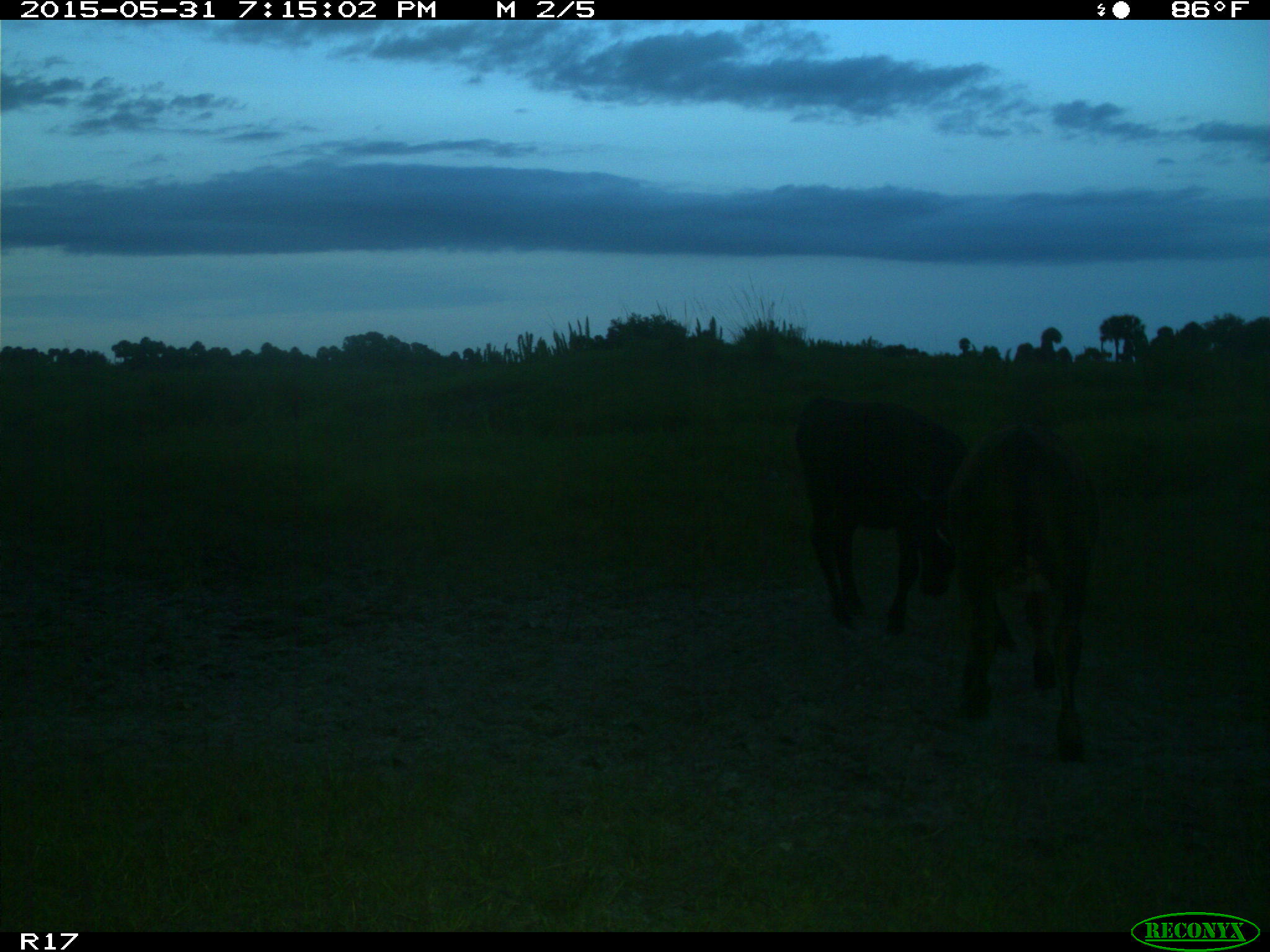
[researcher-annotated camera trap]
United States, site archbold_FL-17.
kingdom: Animalia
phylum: Chordata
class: Mammalia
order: Artiodactyla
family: Bovidae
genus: Bos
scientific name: Bos taurus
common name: domestic cow